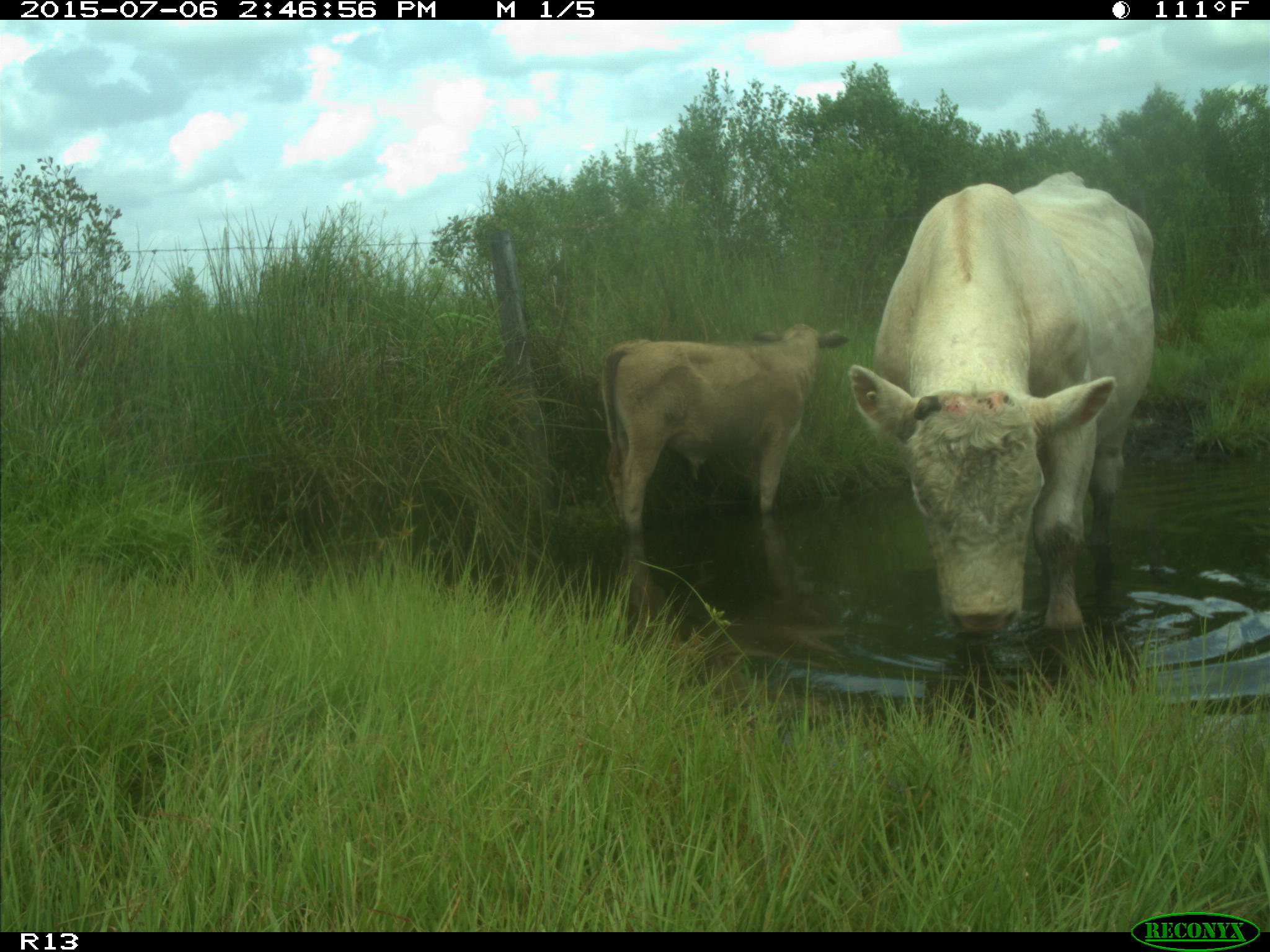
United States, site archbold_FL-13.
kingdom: Animalia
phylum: Chordata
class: Mammalia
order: Artiodactyla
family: Bovidae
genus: Bos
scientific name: Bos taurus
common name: domestic cow